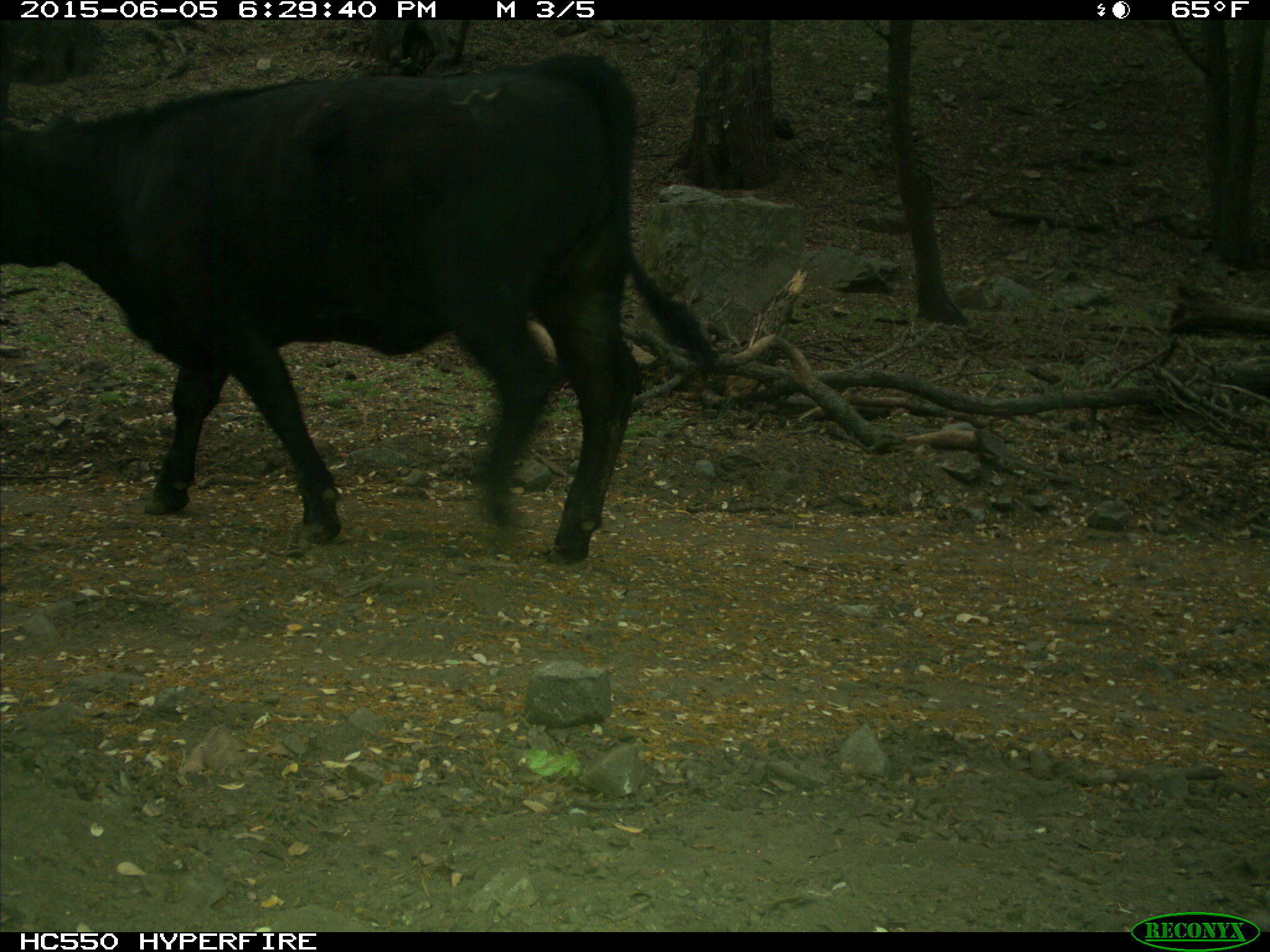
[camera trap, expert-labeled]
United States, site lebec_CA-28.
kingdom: Animalia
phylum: Chordata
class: Mammalia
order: Artiodactyla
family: Bovidae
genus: Bos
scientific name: Bos taurus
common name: domestic cow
Bos taurus (domestic cow).